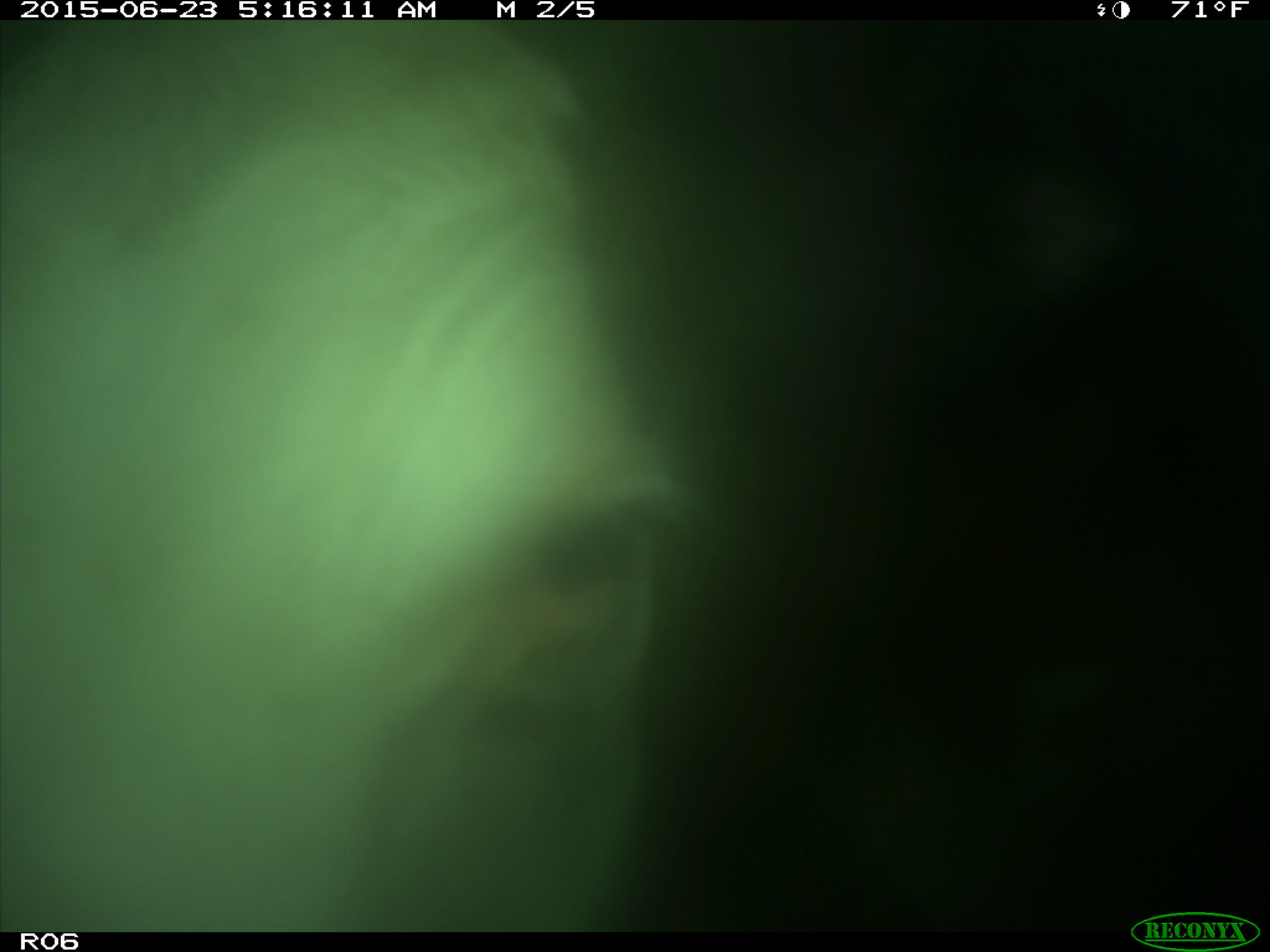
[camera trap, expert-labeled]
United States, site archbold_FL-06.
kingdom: Animalia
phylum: Chordata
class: Mammalia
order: Artiodactyla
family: Bovidae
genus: Bos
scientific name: Bos taurus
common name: domestic cow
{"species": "Bos taurus (domestic cow)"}